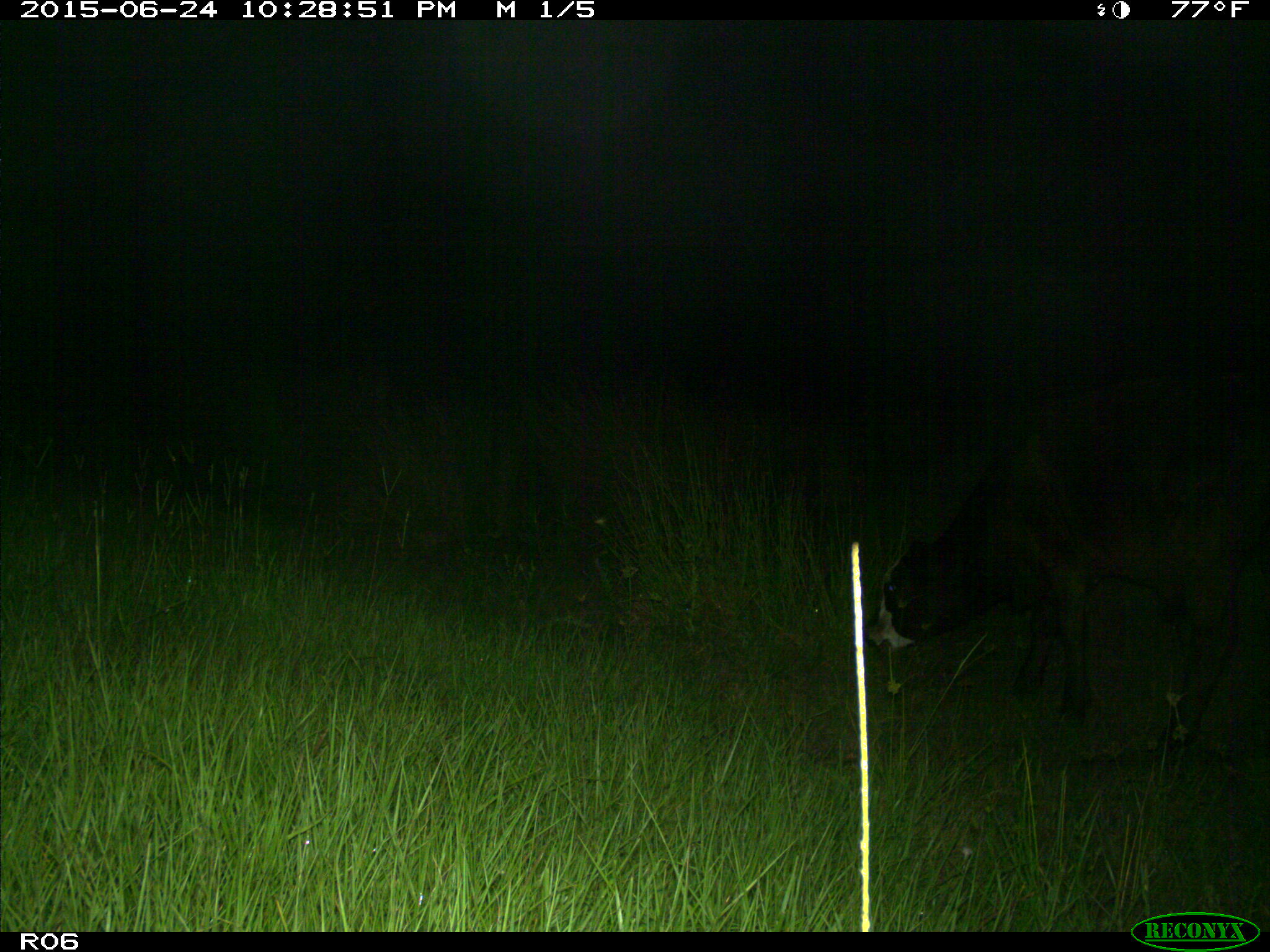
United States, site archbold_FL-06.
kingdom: Animalia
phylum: Chordata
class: Mammalia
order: Artiodactyla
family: Bovidae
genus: Bos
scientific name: Bos taurus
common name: domestic cow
Bos taurus (domestic cow).